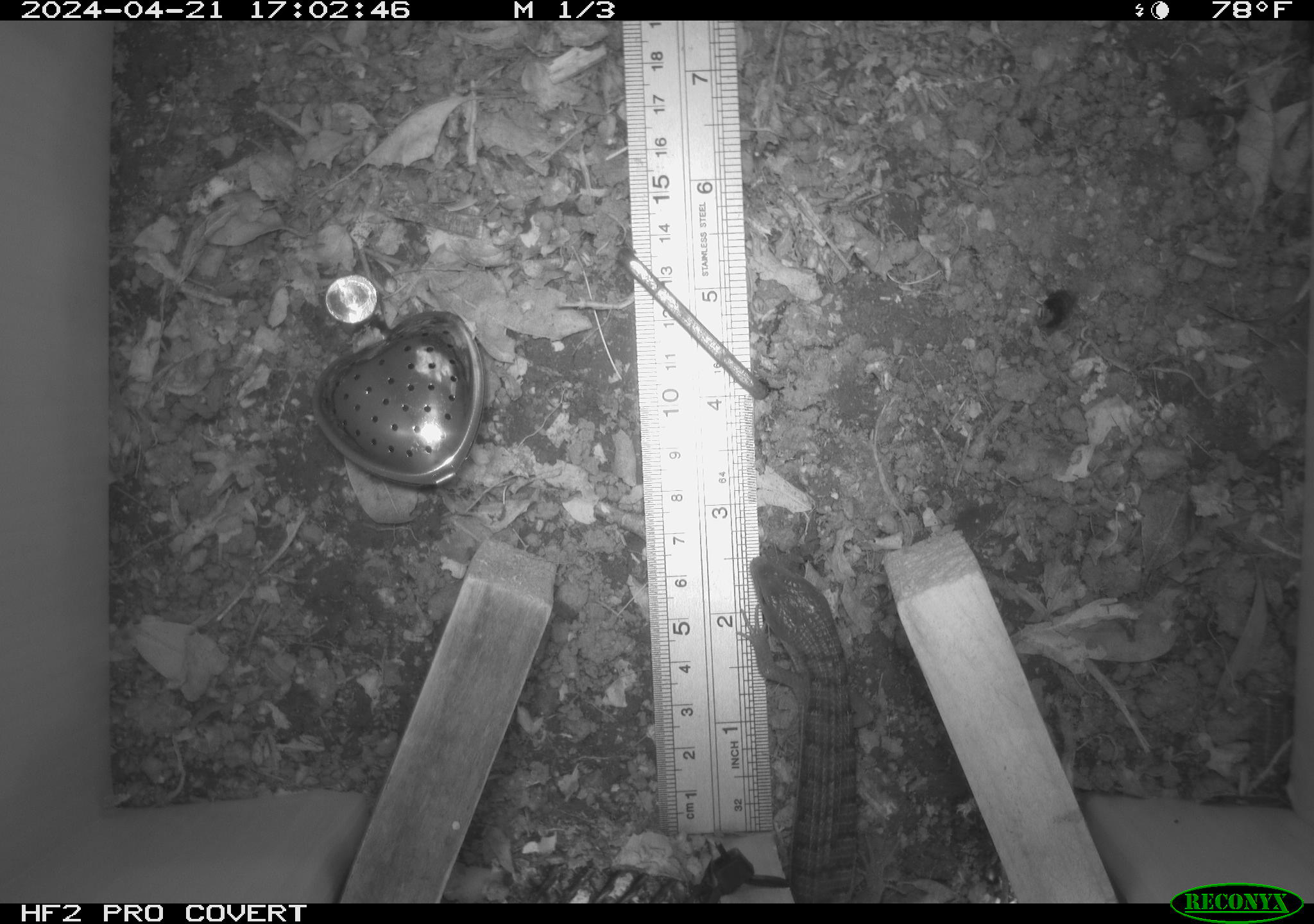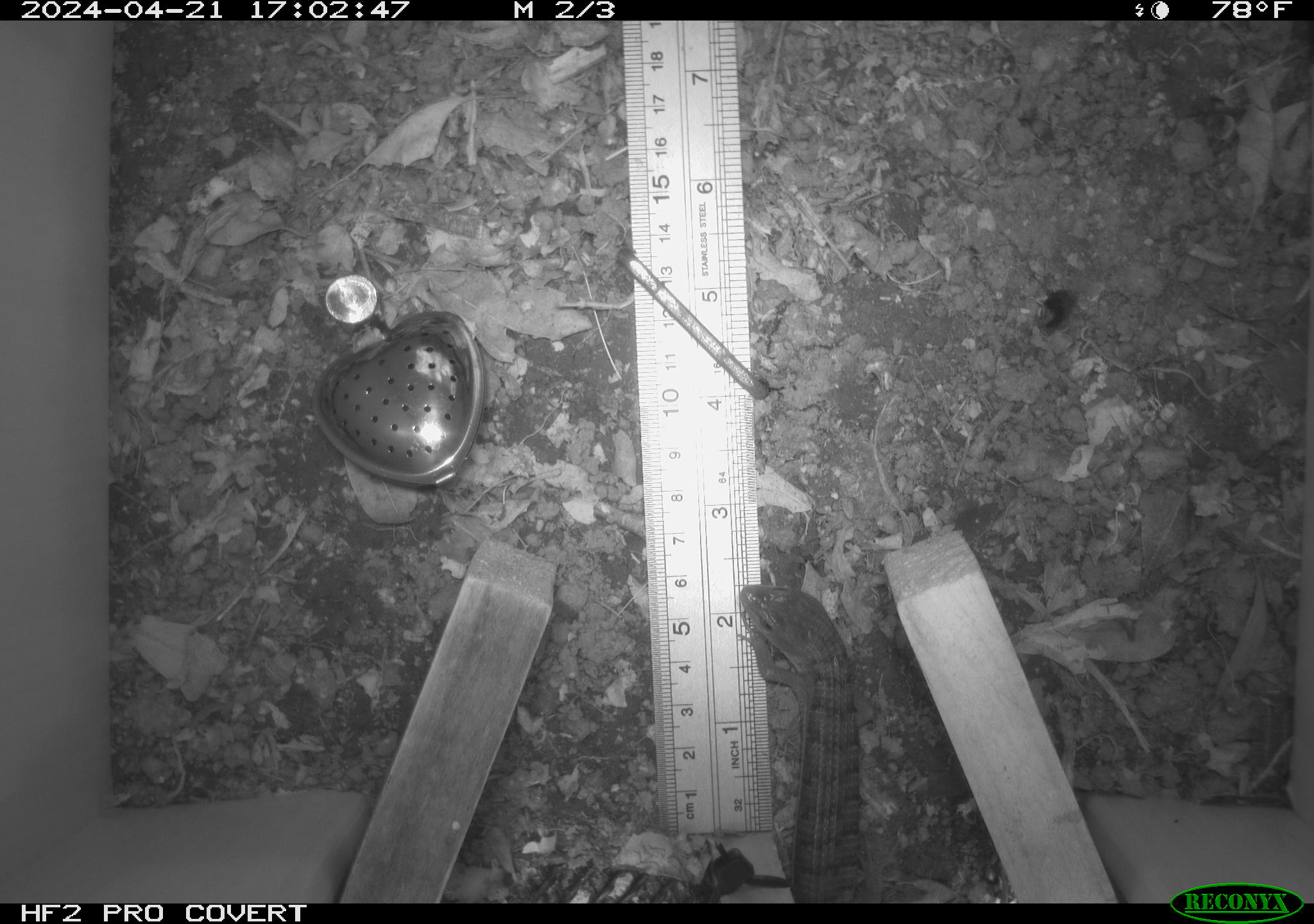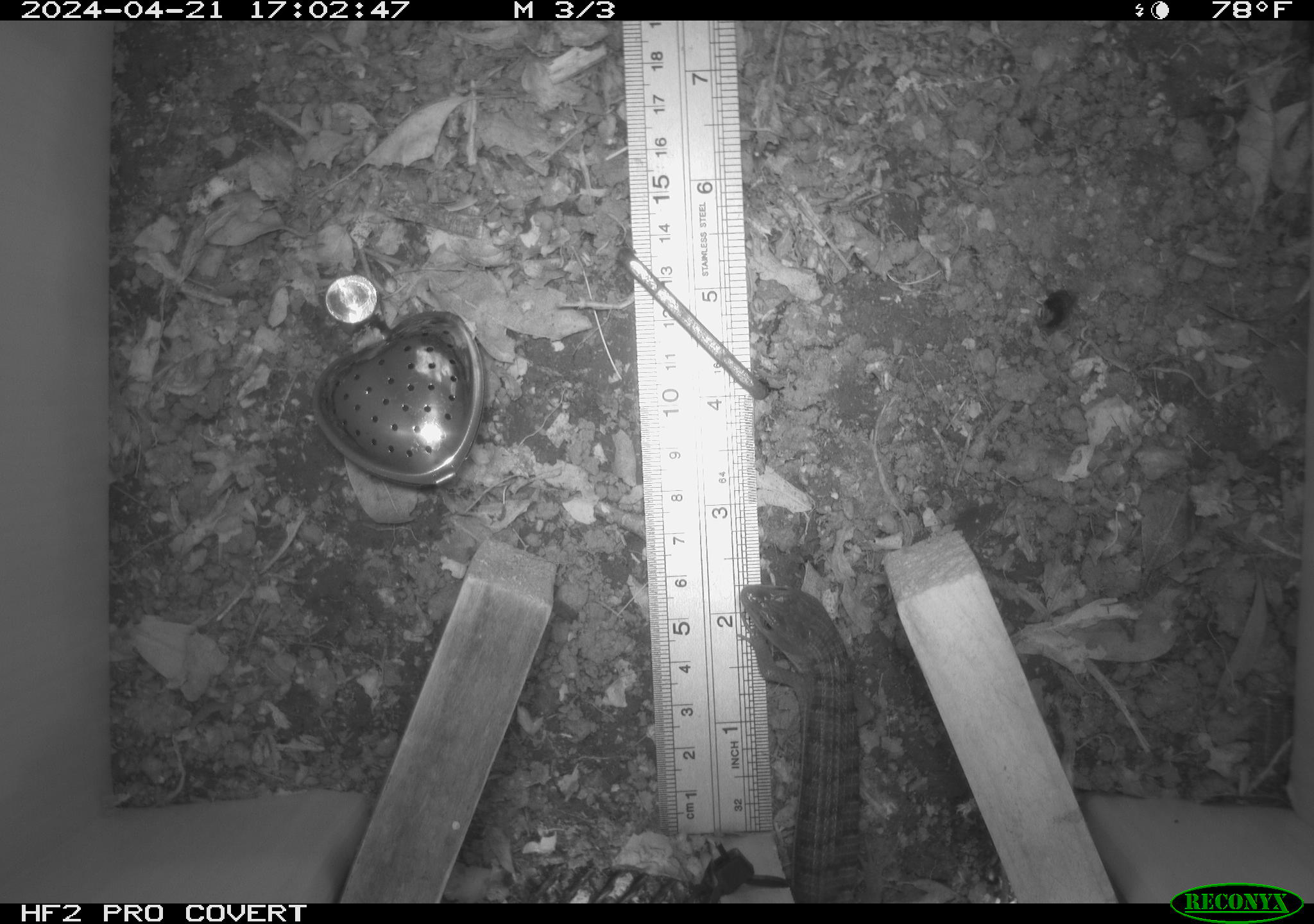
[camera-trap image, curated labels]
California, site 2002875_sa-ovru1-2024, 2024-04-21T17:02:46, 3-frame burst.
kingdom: Animalia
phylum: Chordata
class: Reptilia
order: Squamata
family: Anguidae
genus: Elgaria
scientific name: Elgaria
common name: alligator lizards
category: elgaria species